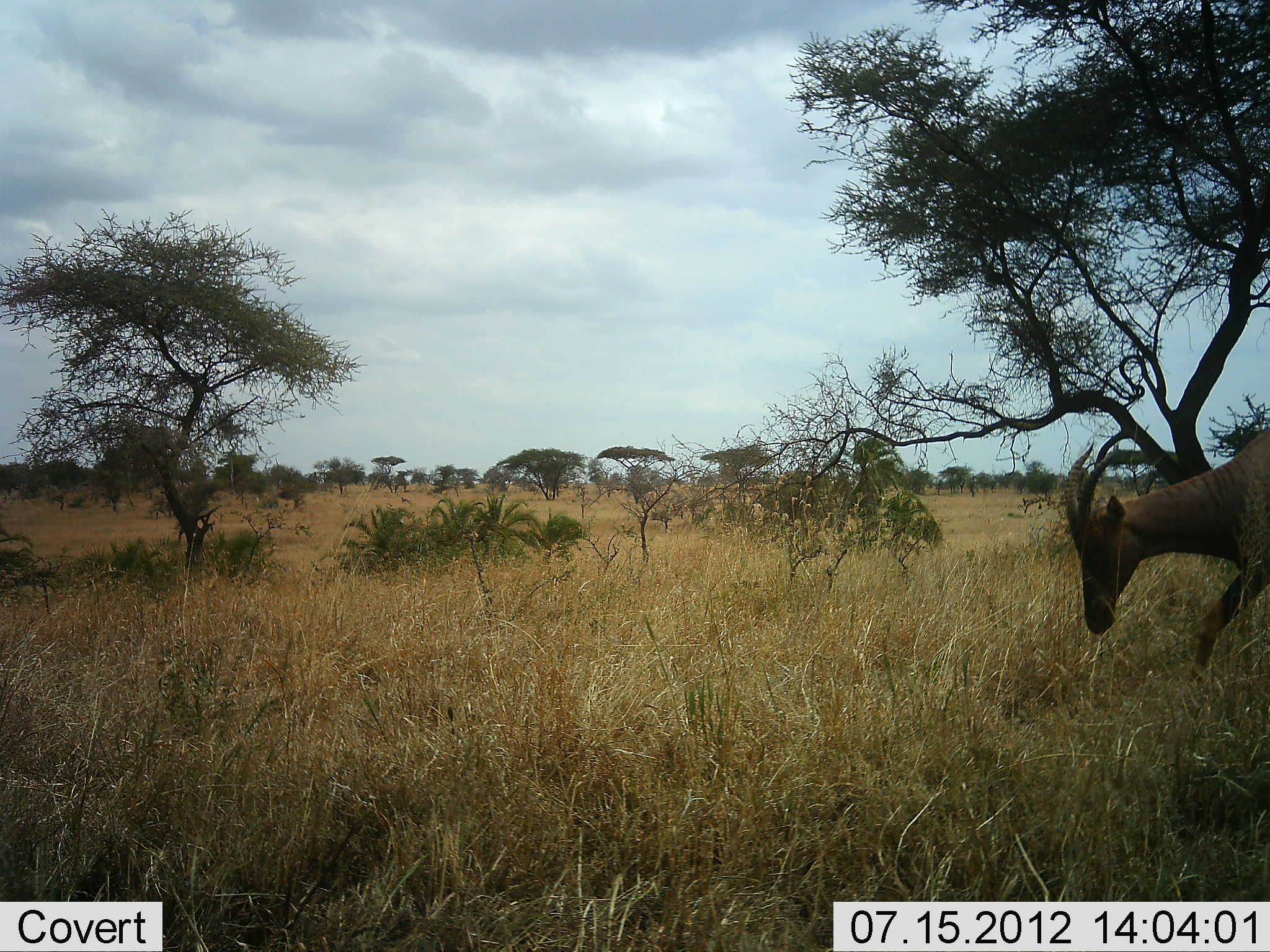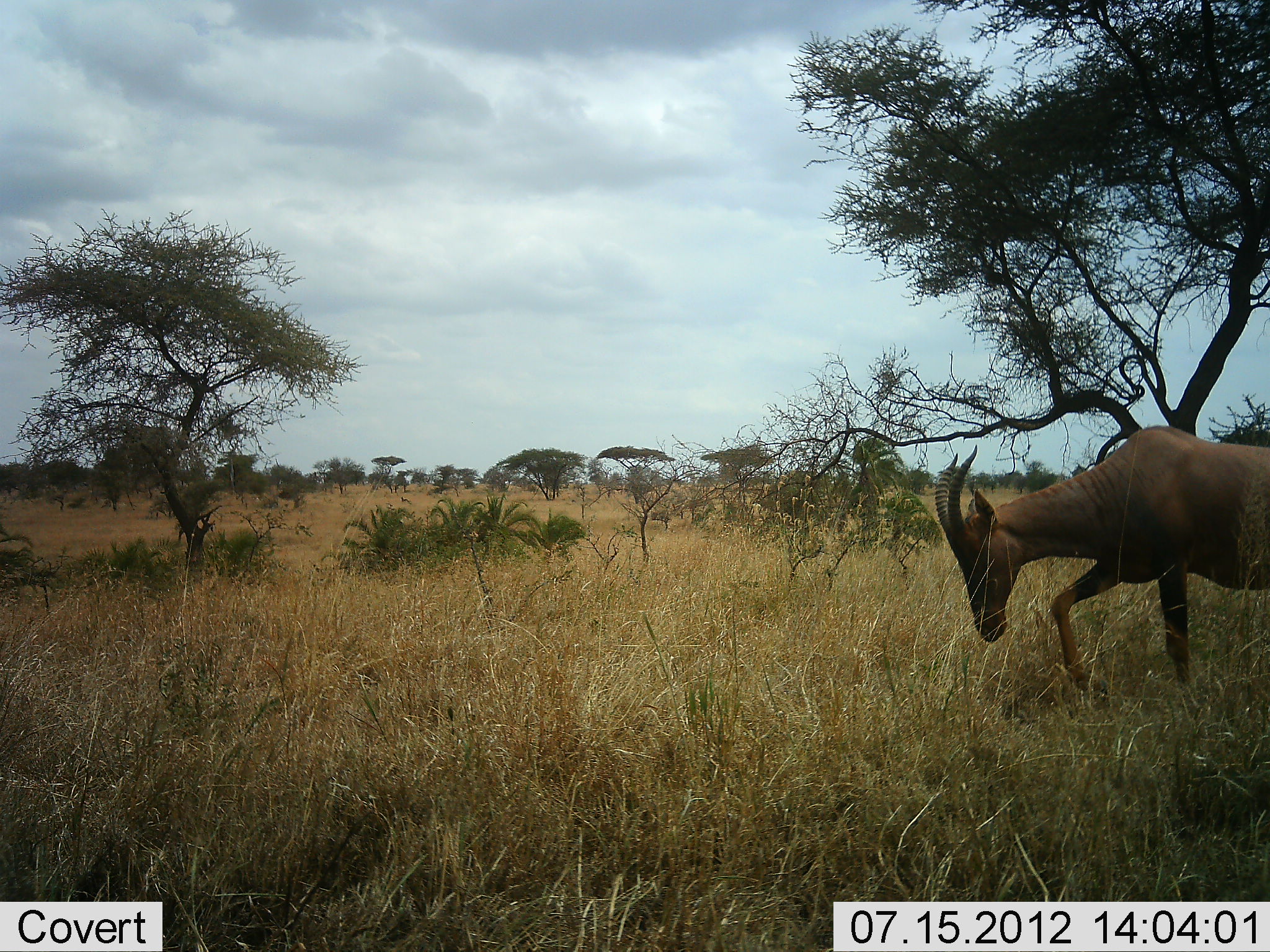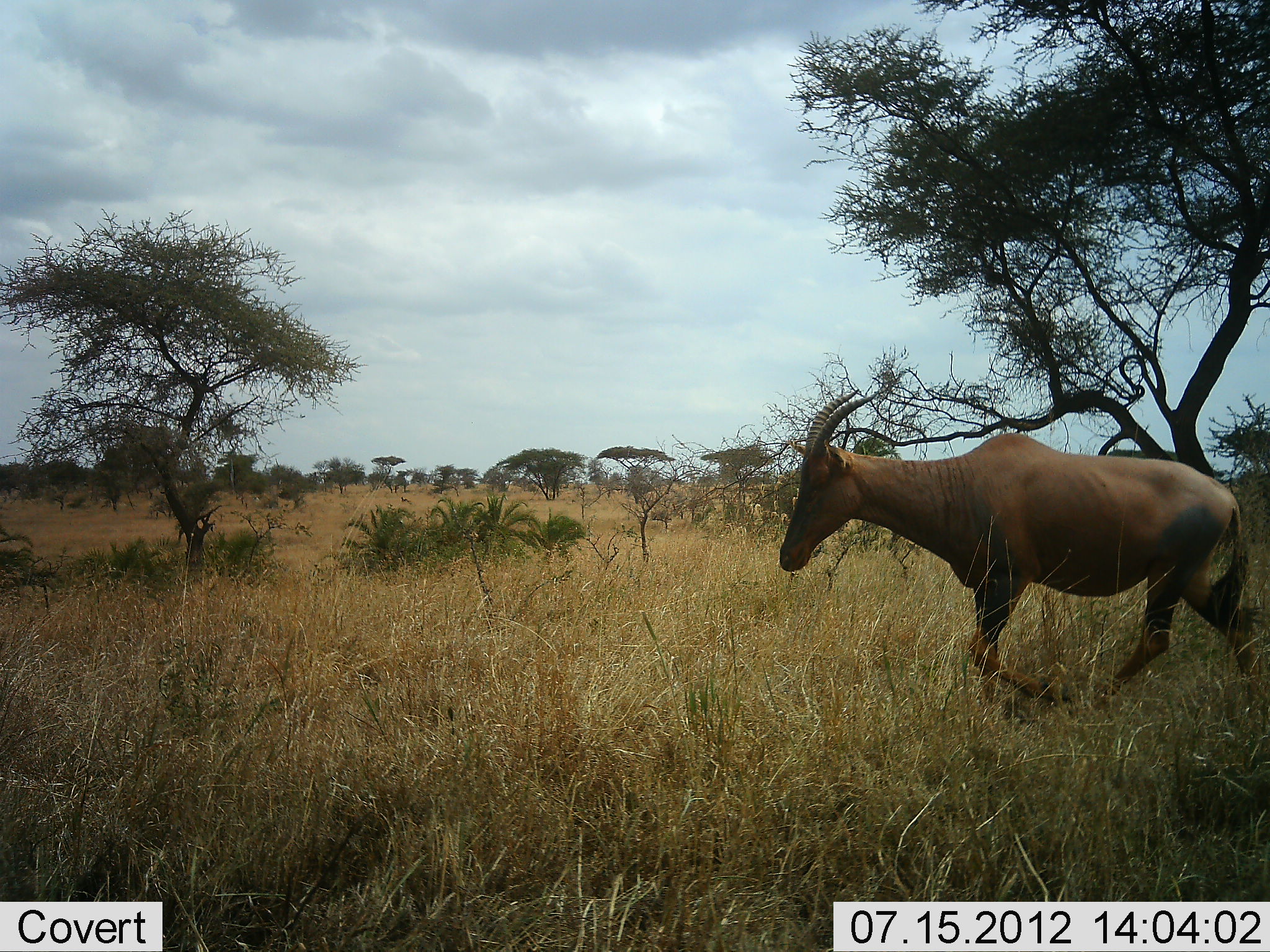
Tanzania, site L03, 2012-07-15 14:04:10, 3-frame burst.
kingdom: Animalia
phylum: Chordata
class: Mammalia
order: Artiodactyla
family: Bovidae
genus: Damaliscus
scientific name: Damaliscus lunatus jimela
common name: topi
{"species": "topi (Damaliscus lunatus jimela)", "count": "1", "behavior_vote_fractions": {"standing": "20%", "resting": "0%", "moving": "80%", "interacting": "0%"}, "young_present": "0%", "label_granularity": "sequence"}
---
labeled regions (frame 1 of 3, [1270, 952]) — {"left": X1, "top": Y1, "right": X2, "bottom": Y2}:
animal: {"left": 1064, "top": 430, "right": 1270, "bottom": 689}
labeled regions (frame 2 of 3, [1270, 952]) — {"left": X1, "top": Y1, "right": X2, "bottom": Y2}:
animal: {"left": 931, "top": 421, "right": 1270, "bottom": 713}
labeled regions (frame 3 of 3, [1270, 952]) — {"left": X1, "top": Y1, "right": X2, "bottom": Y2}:
animal: {"left": 776, "top": 384, "right": 1270, "bottom": 723}